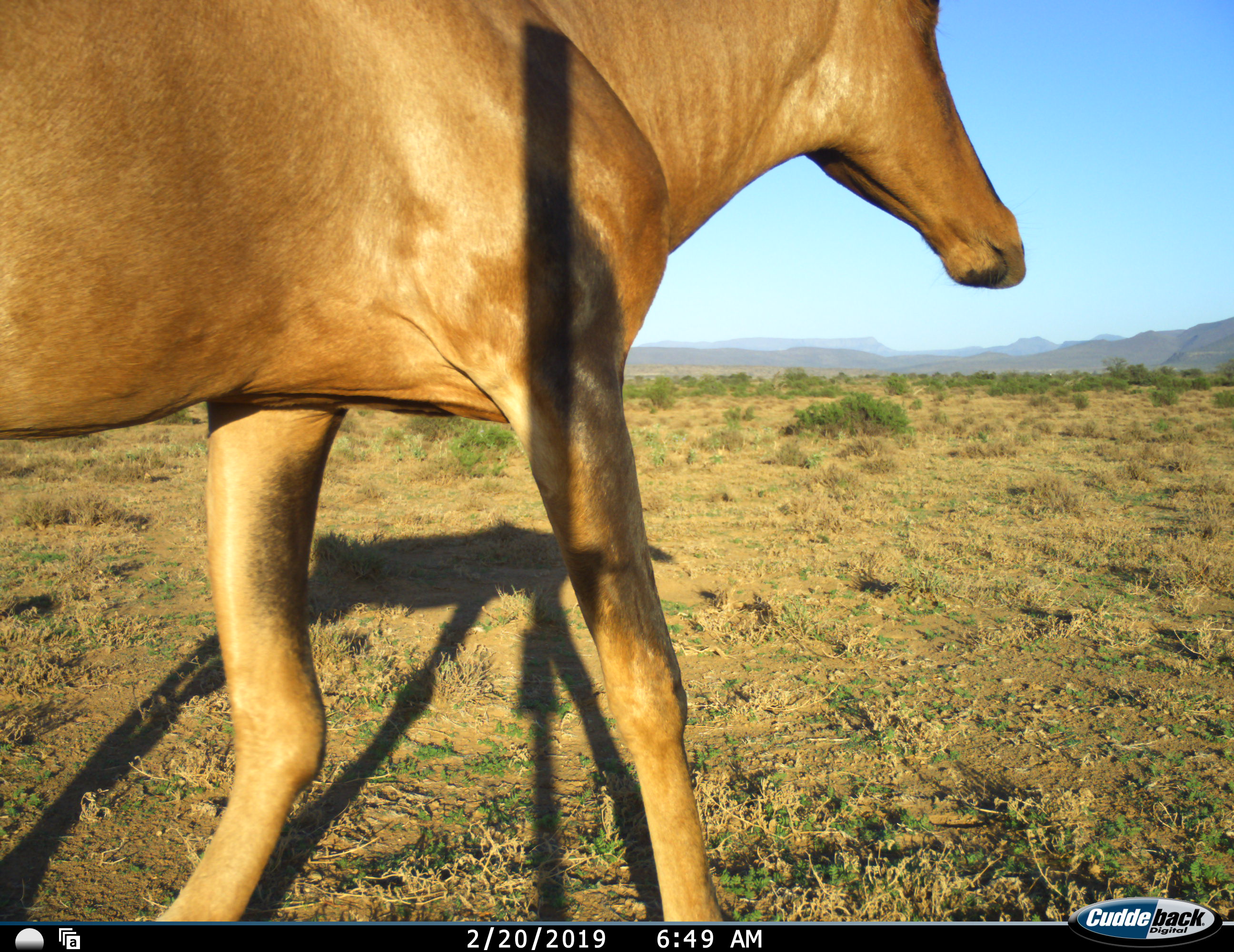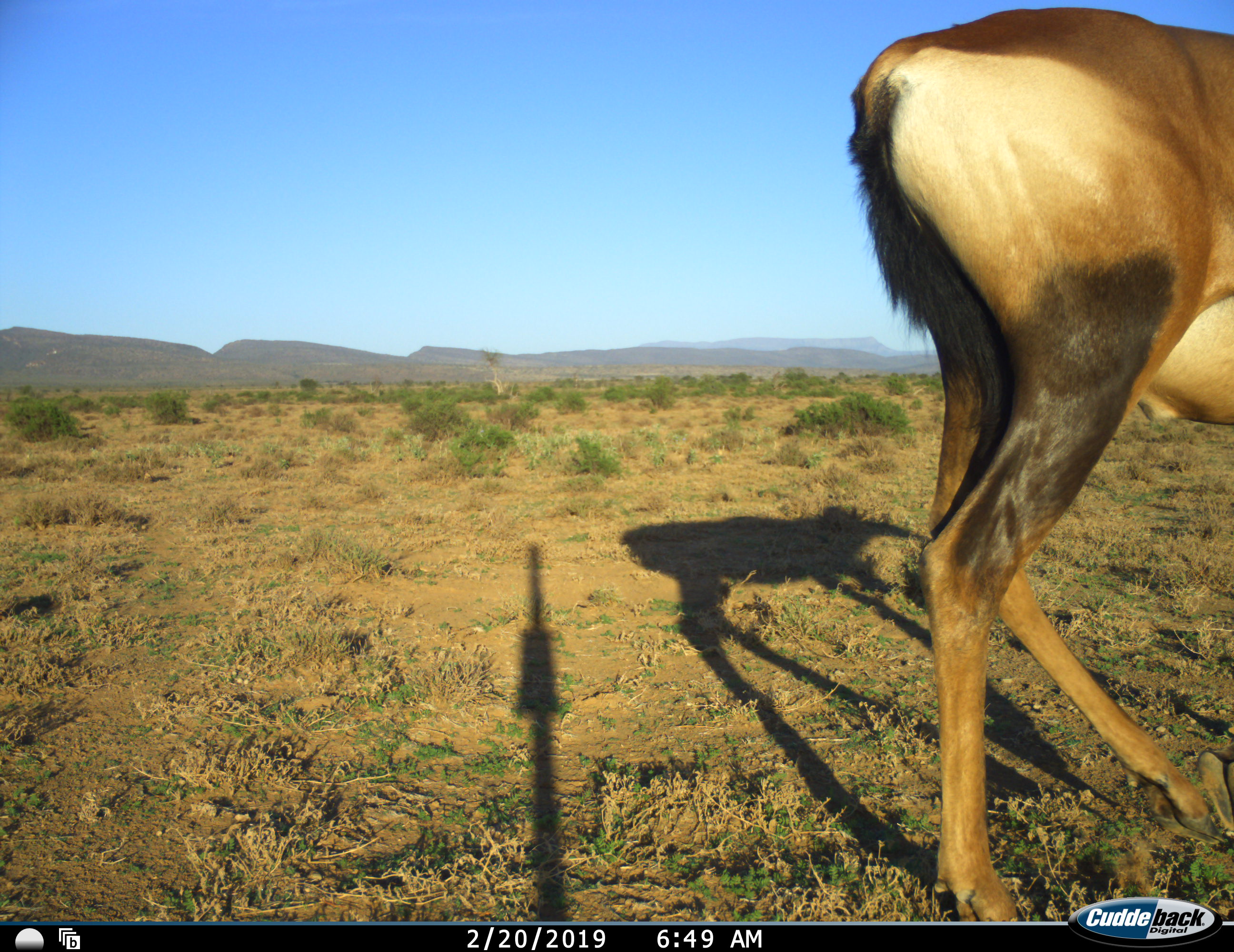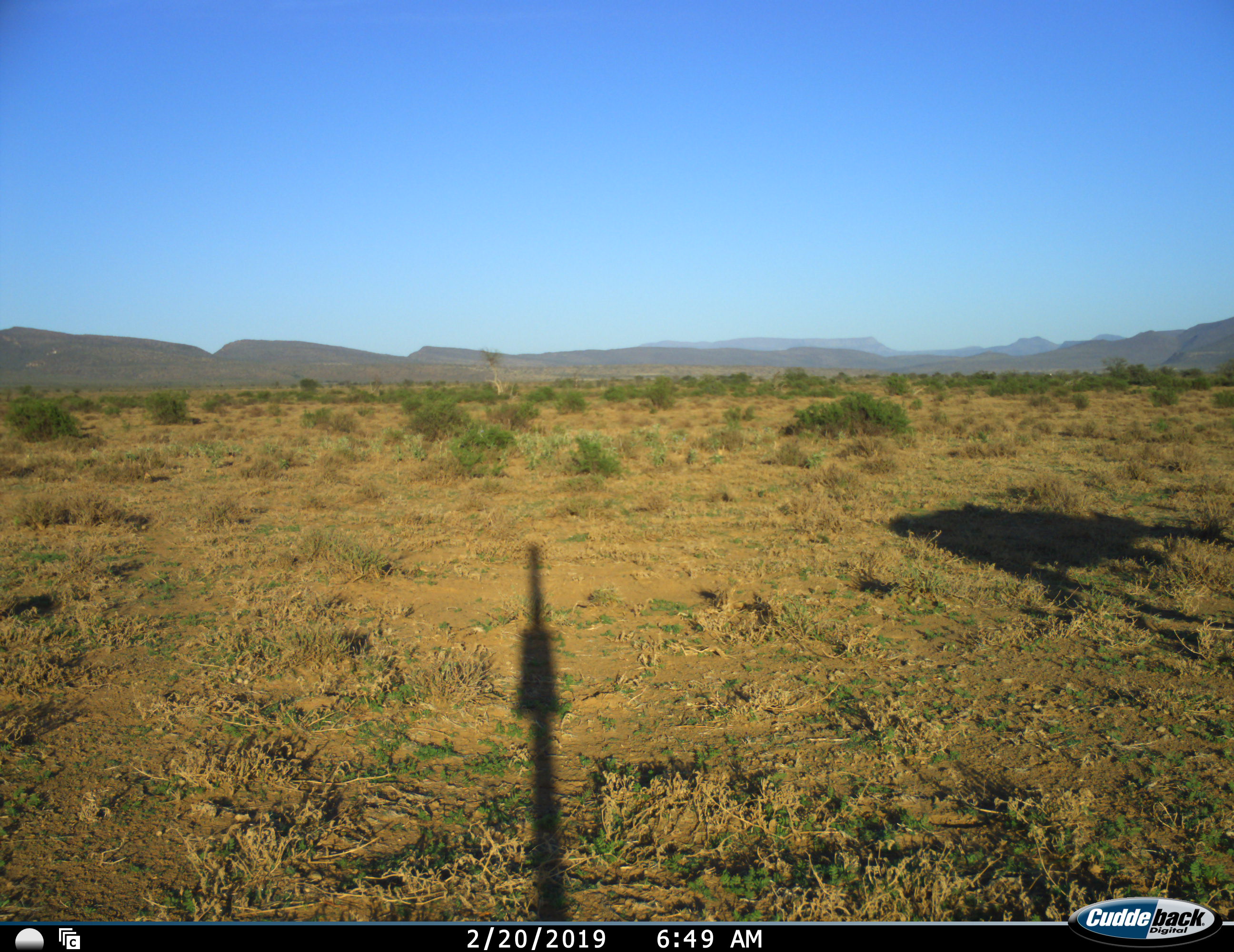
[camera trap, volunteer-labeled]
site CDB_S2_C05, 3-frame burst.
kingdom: Animalia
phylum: Chordata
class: Mammalia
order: Artiodactyla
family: Bovidae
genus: Alcelaphus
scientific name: Alcelaphus buselaphus caama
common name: red hartebeest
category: hartebeestred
Hartebeestred (red hartebeest) (Alcelaphus buselaphus caama), count 1. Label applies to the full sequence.